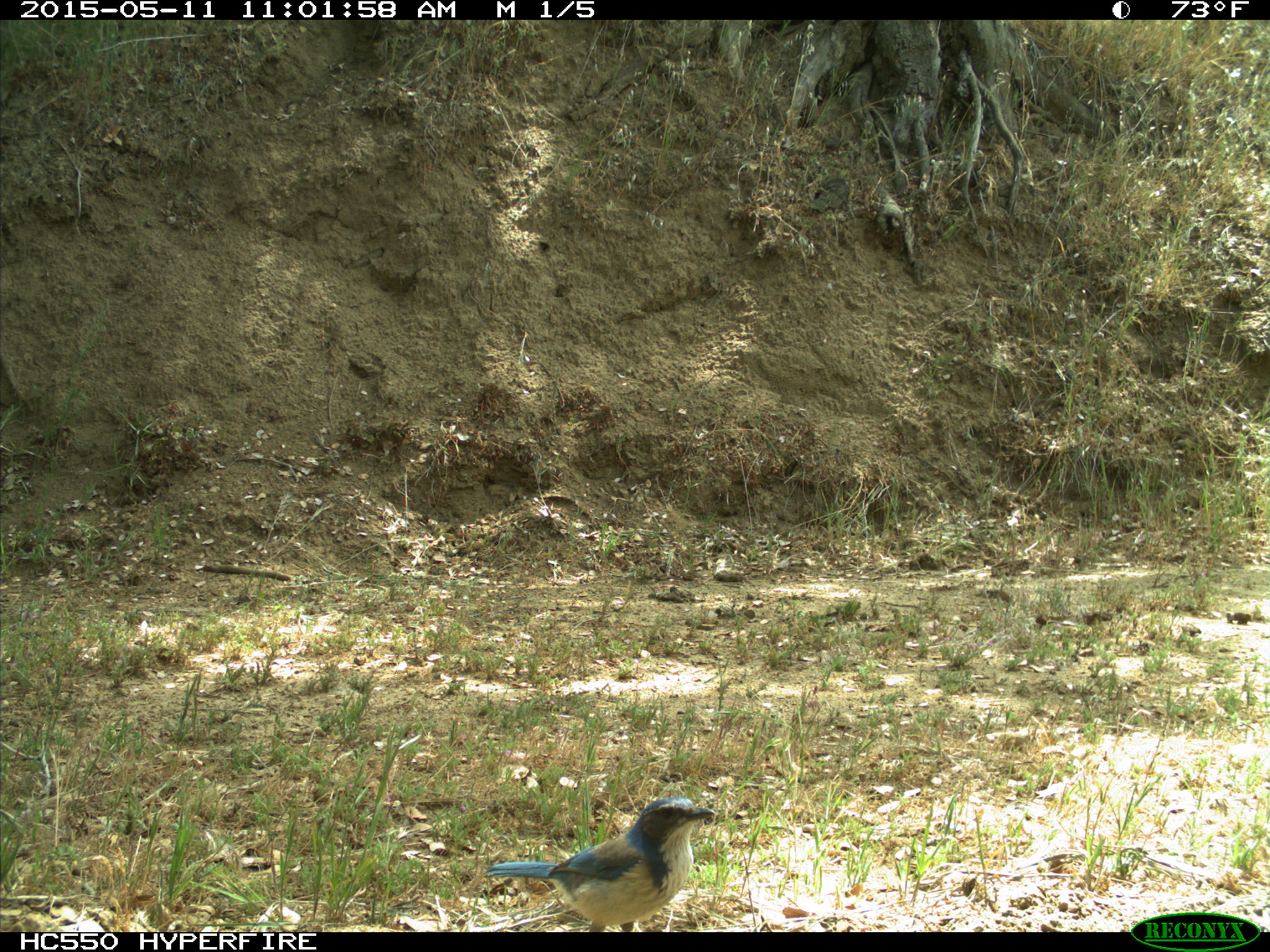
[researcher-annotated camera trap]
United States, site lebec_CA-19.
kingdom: Animalia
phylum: Chordata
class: Aves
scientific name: Aves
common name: birds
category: unidentified bird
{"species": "unidentified bird (birds) (Aves)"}